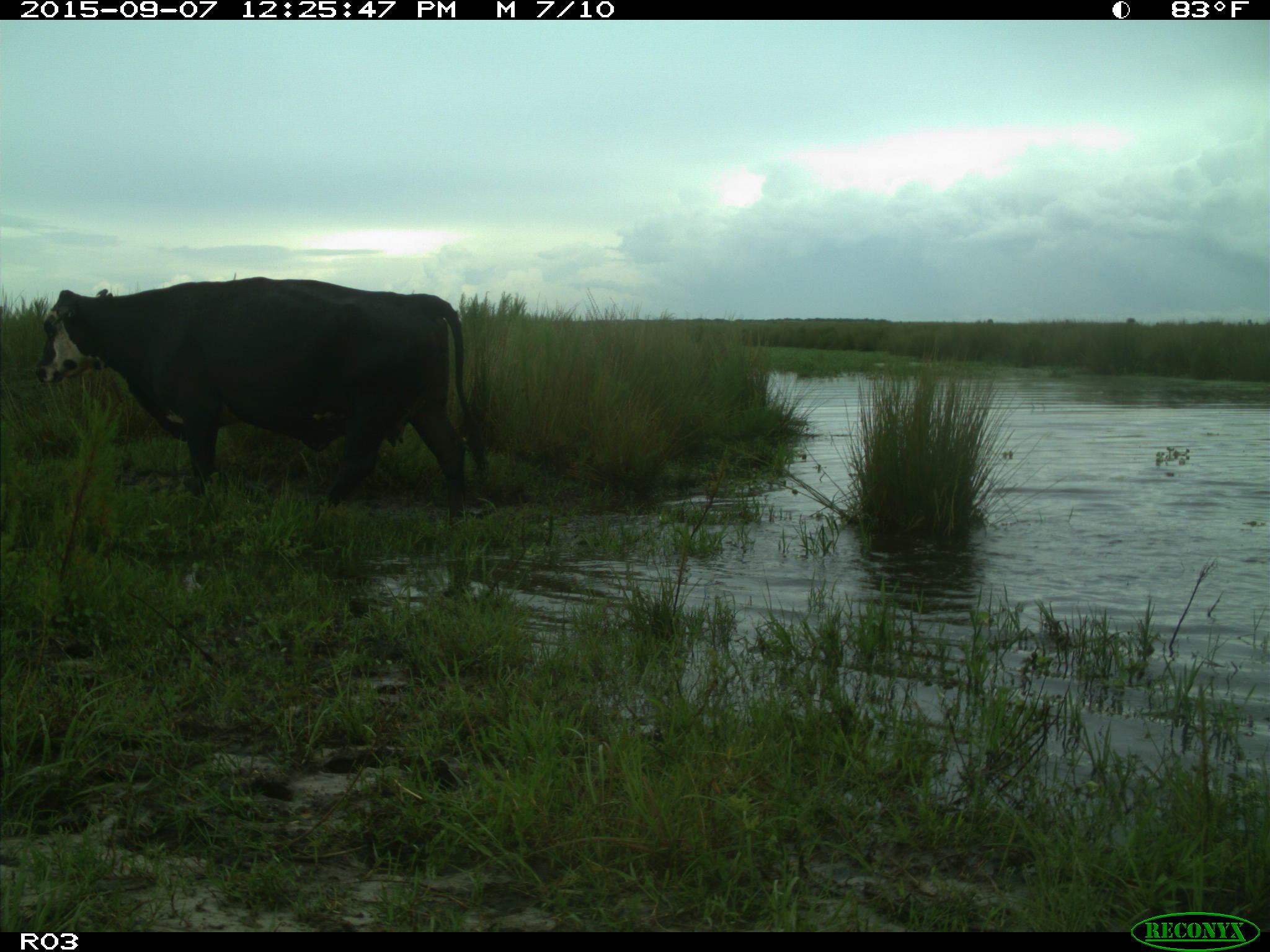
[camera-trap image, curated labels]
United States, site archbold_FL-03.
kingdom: Animalia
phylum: Chordata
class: Mammalia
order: Artiodactyla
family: Bovidae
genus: Bos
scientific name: Bos taurus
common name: domestic cow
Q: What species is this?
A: Bos taurus (domestic cow).